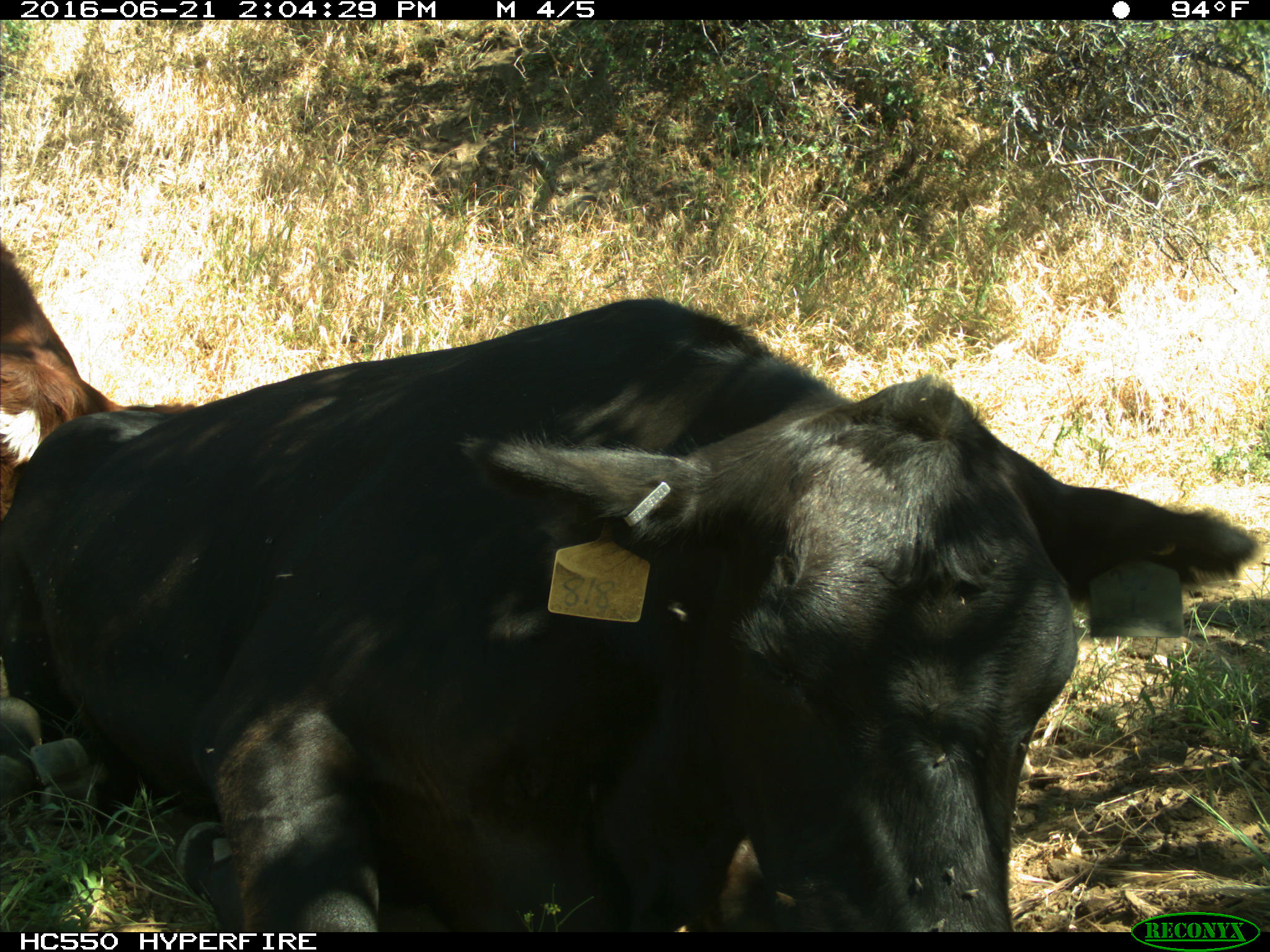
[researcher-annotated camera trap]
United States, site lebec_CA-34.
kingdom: Animalia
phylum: Chordata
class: Mammalia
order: Artiodactyla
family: Bovidae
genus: Bos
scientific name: Bos taurus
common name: domestic cow